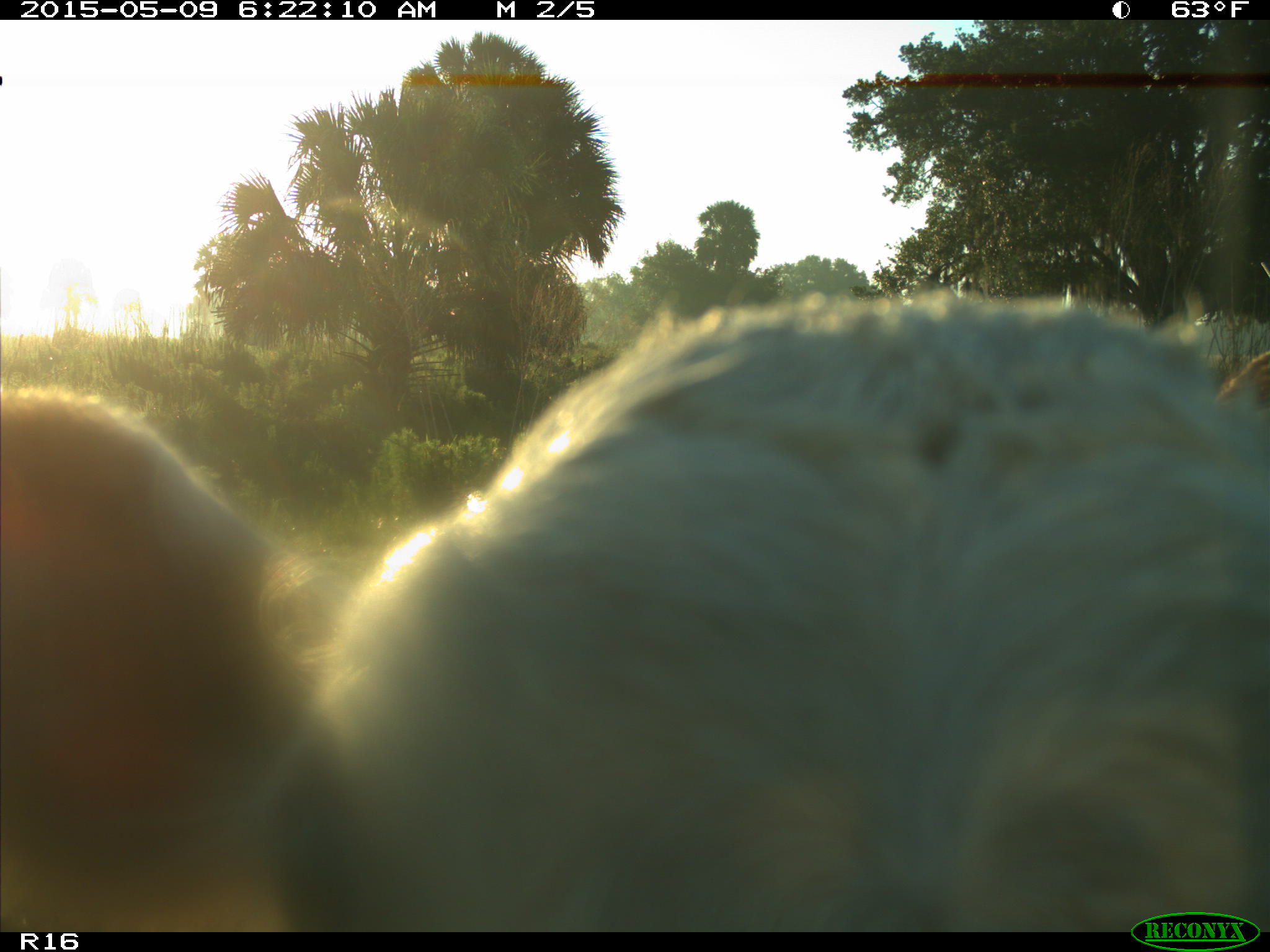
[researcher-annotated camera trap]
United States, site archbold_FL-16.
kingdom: Animalia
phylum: Chordata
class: Mammalia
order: Artiodactyla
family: Bovidae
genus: Bos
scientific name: Bos taurus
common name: domestic cow